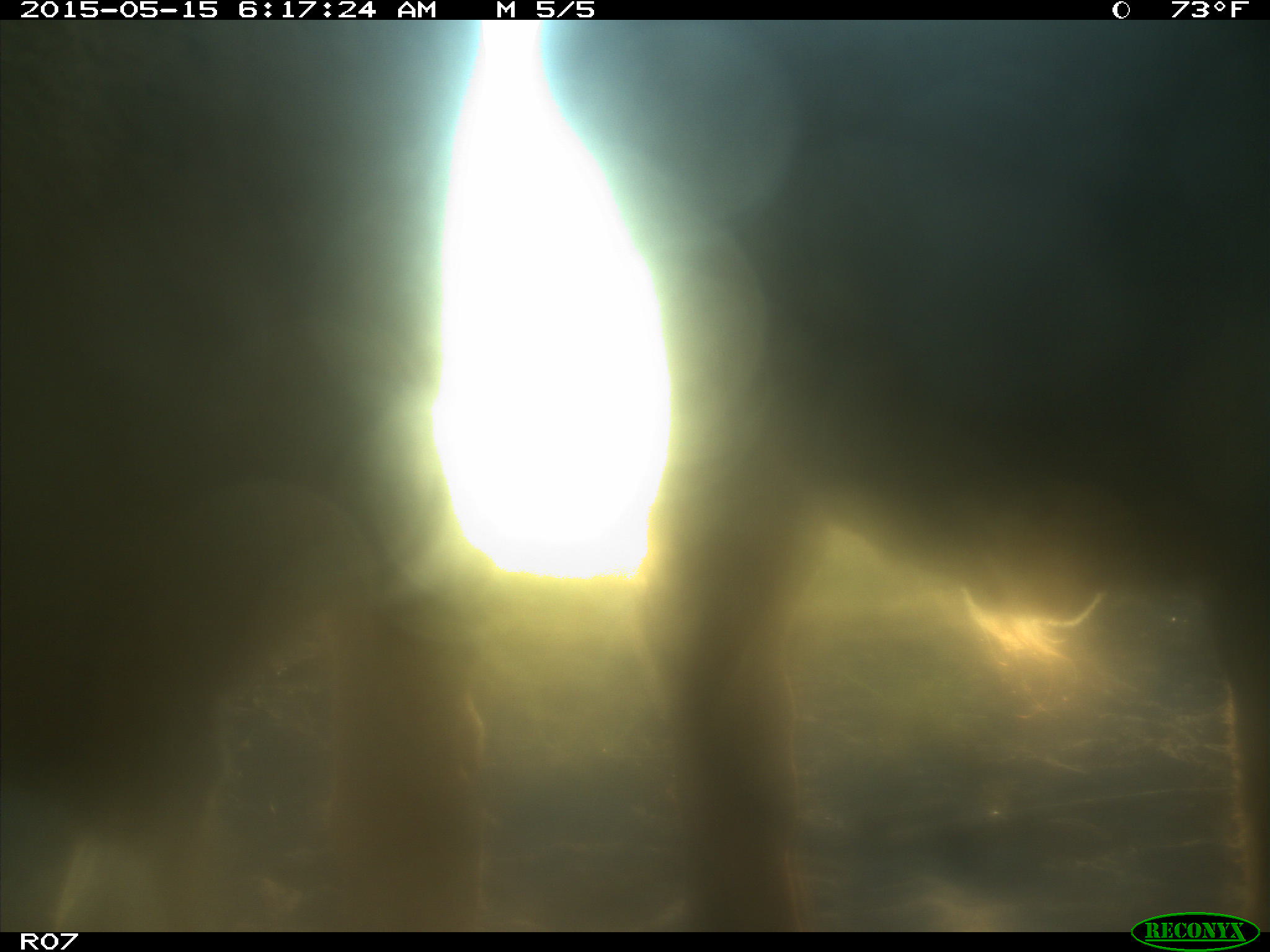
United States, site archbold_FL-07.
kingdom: Animalia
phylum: Chordata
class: Mammalia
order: Artiodactyla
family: Bovidae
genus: Bos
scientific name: Bos taurus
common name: domestic cow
Bos taurus (domestic cow).